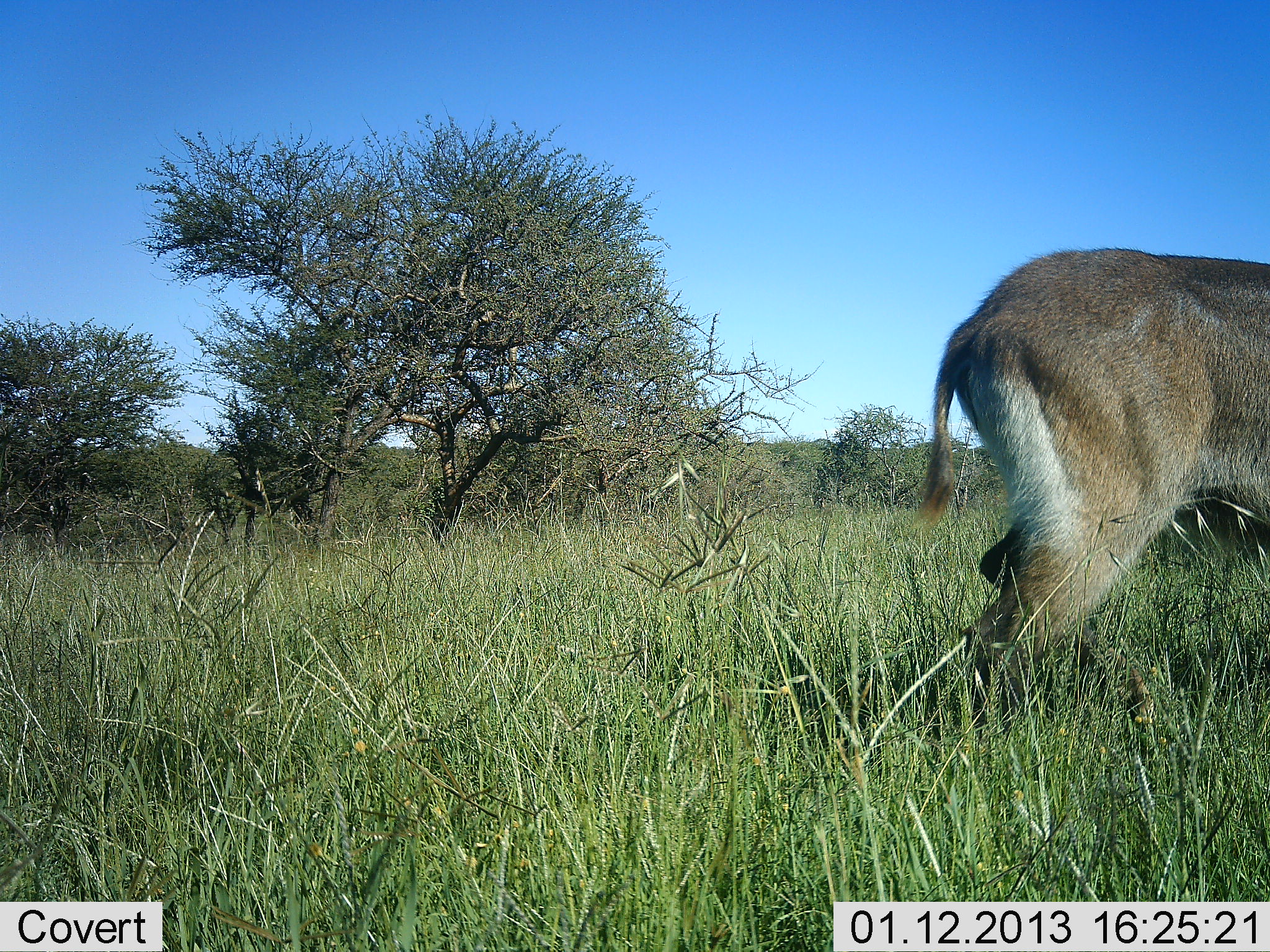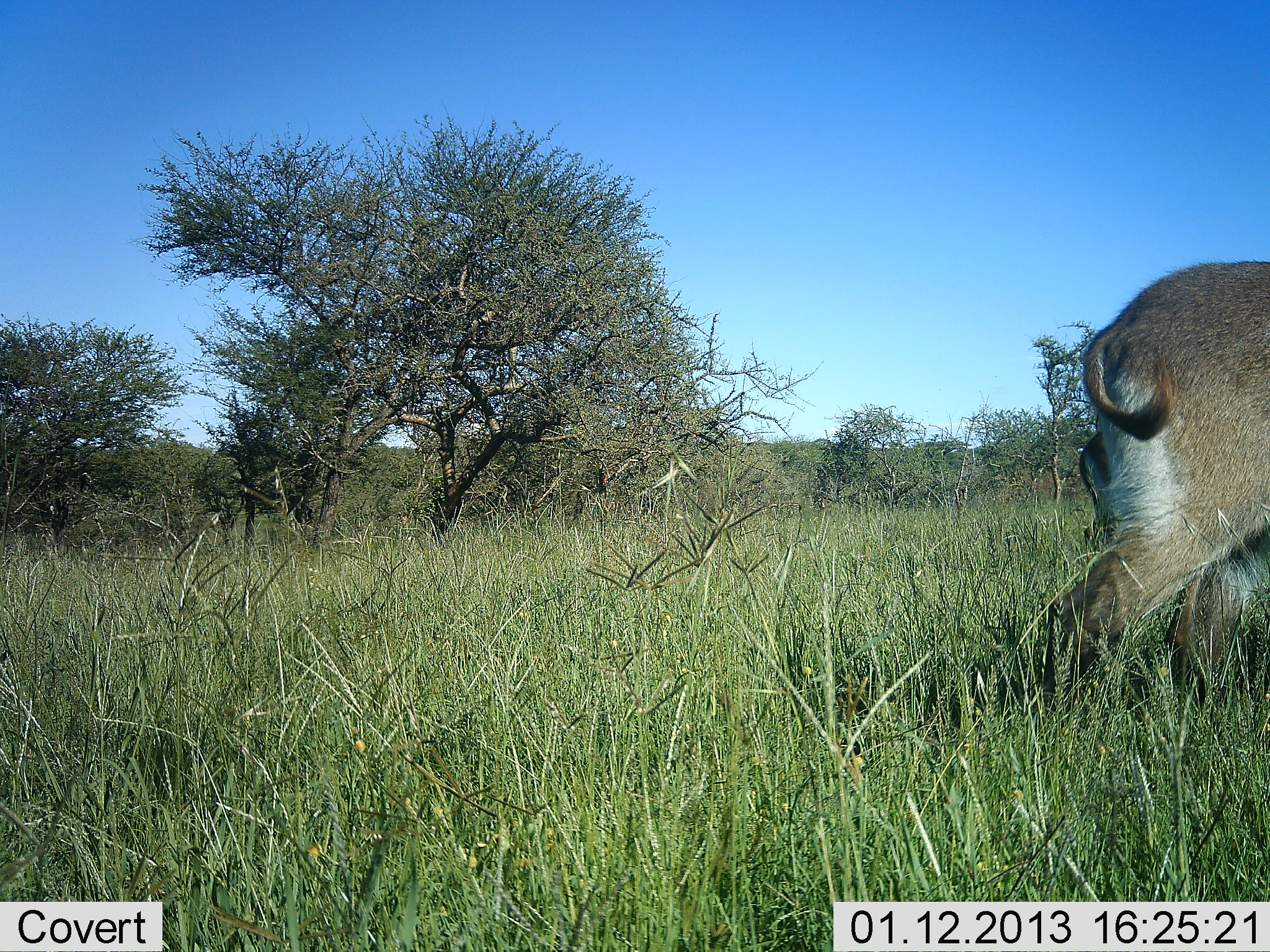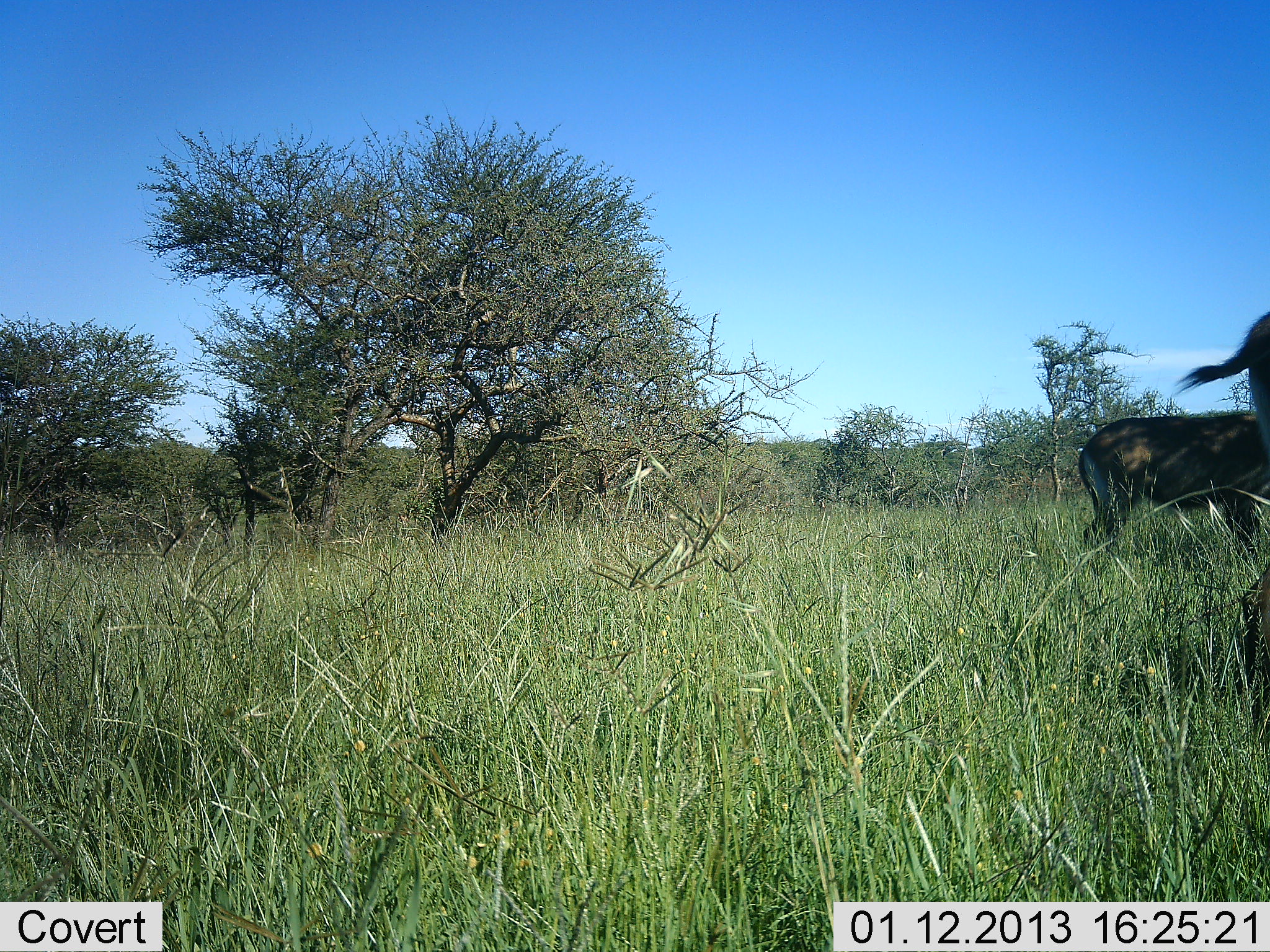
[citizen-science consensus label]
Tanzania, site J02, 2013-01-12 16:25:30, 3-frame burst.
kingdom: Animalia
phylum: Chordata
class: Mammalia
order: Artiodactyla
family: Bovidae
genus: Kobus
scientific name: Kobus ellipsiprymnus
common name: waterbuck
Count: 2.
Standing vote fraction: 64%.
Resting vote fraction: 0%.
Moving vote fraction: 100%.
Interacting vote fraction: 0%.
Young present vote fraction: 0%.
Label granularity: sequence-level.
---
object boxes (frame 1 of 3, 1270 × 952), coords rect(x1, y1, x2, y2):
animal: rect(911, 242, 1270, 754)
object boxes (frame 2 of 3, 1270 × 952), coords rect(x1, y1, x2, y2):
animal: rect(1046, 257, 1270, 712)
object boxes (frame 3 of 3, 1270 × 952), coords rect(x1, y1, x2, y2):
animal: rect(1166, 310, 1270, 736); rect(1080, 414, 1267, 564)